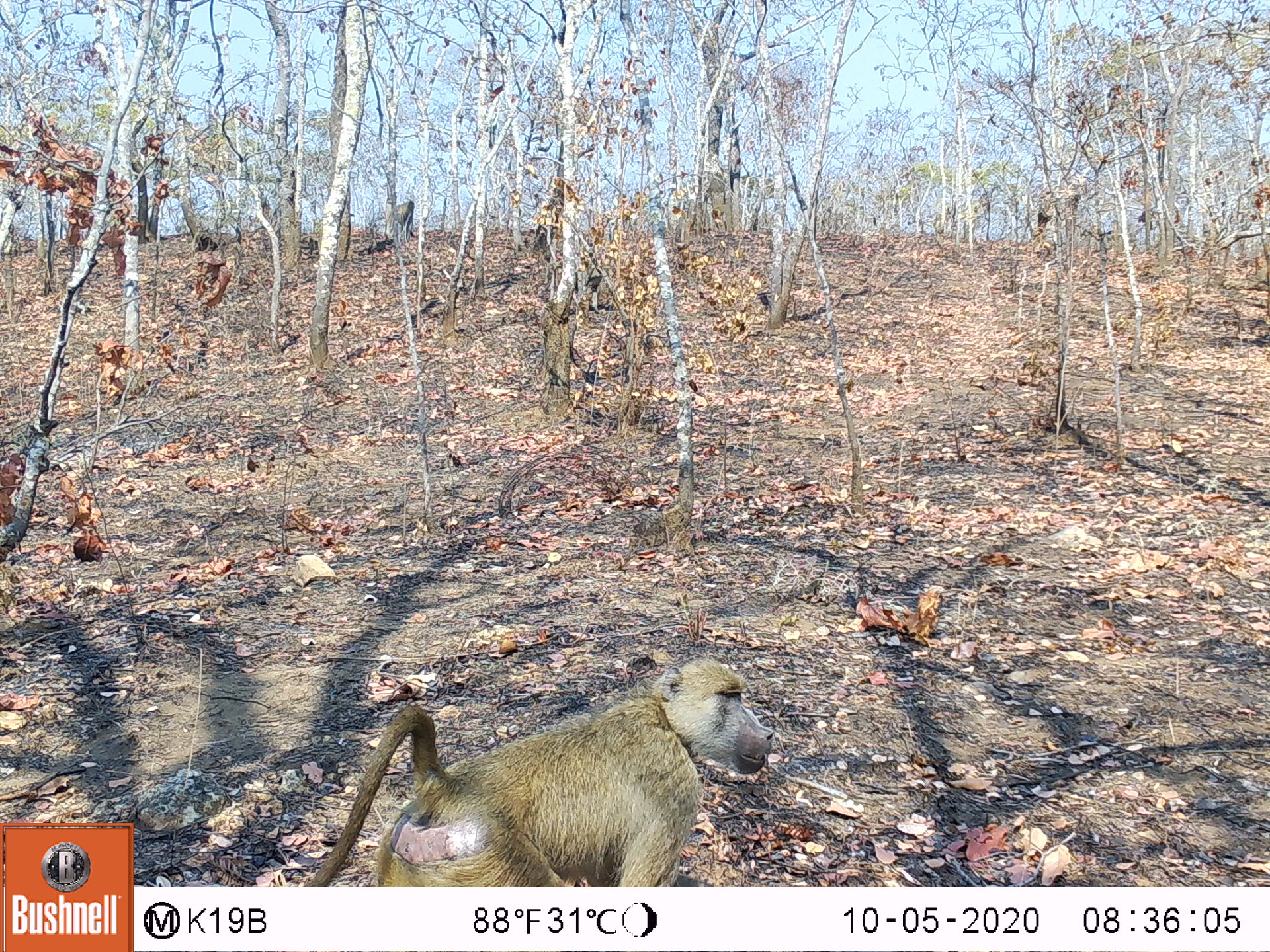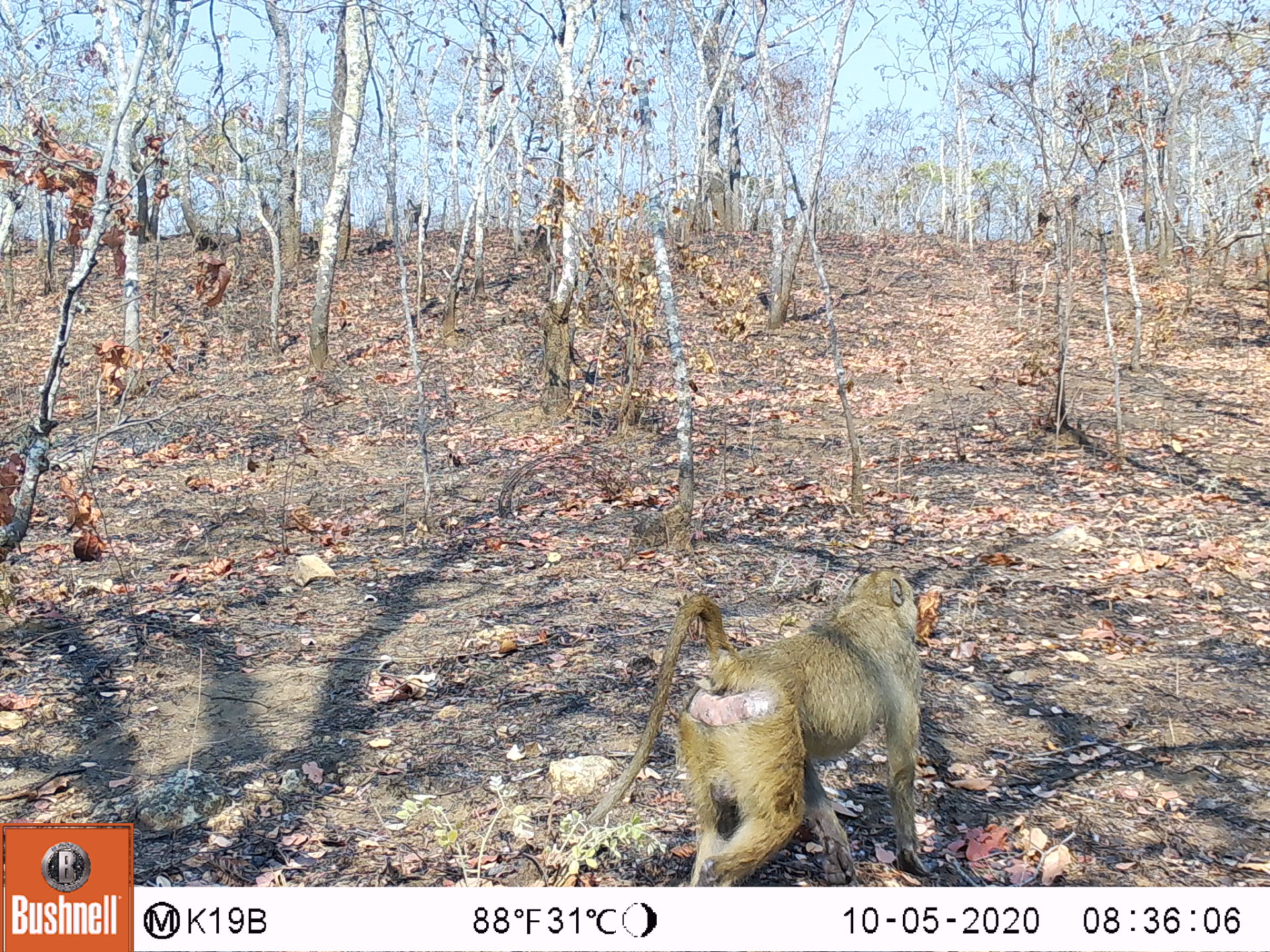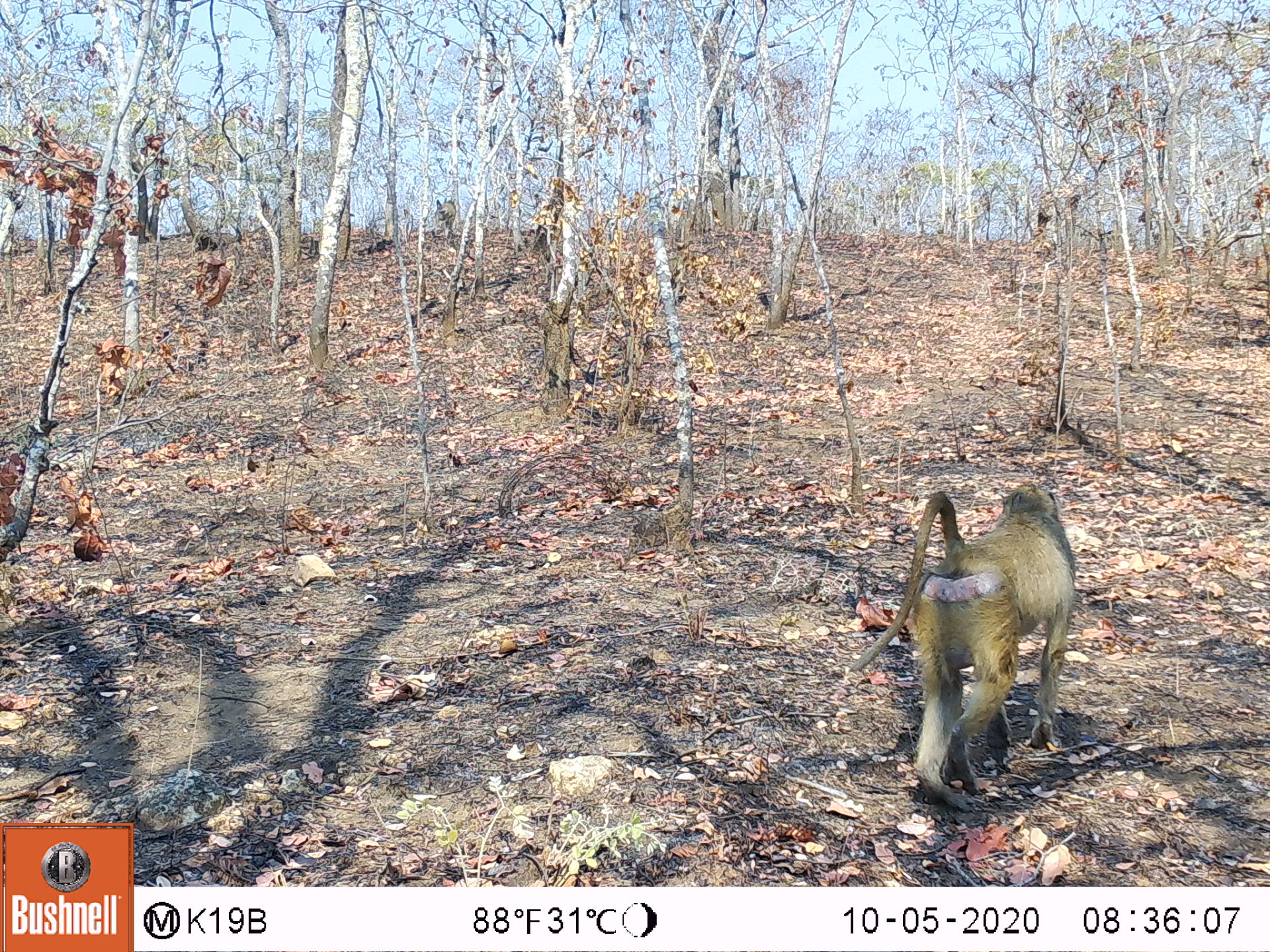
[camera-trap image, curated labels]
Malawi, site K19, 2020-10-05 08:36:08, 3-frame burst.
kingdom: Animalia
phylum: Chordata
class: Mammalia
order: Primates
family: Cercopithecidae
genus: Papio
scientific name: Papio cynocephalus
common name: yellow baboon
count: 1